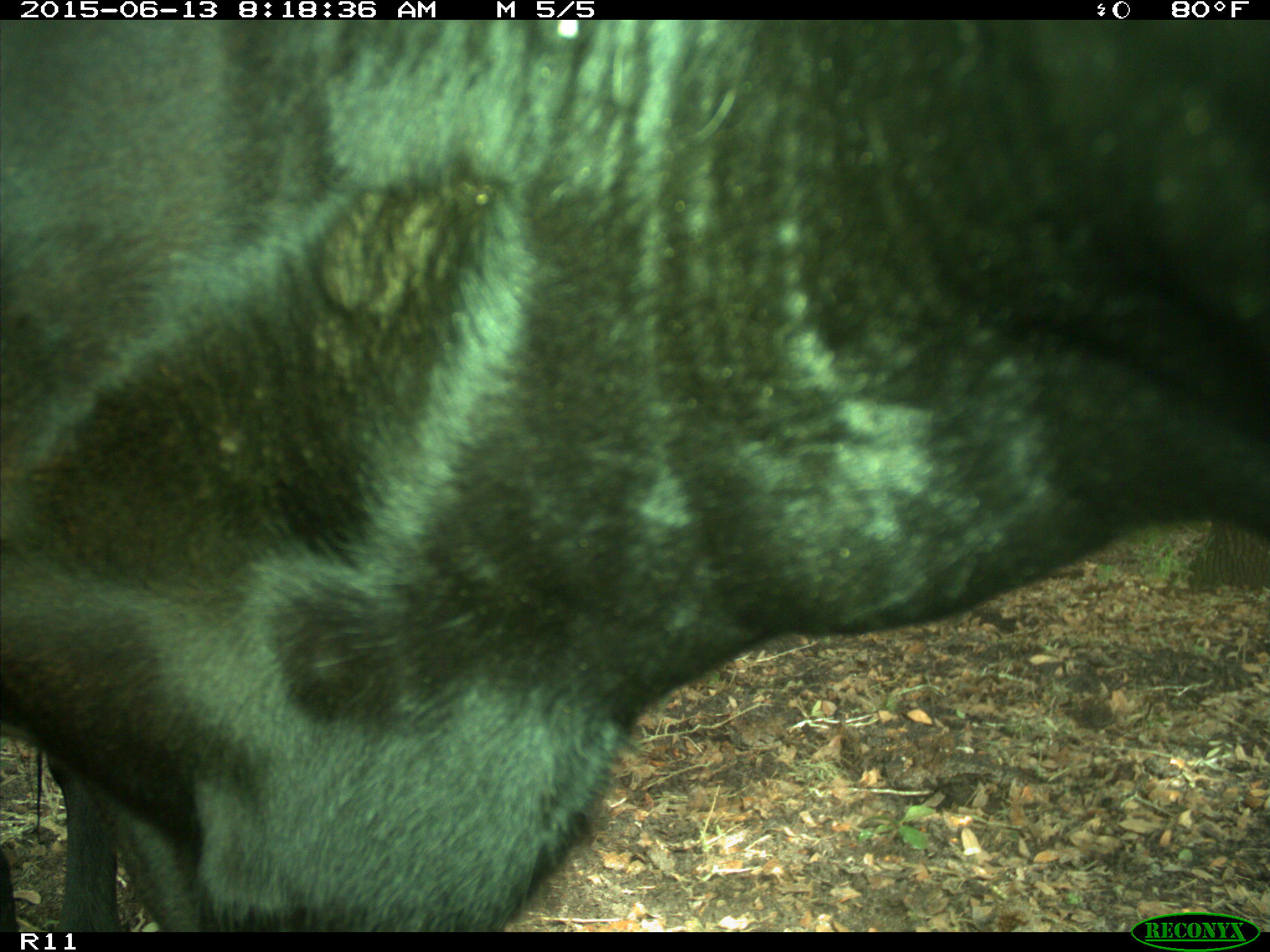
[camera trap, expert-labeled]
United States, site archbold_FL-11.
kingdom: Animalia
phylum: Chordata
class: Mammalia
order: Artiodactyla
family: Bovidae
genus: Bos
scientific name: Bos taurus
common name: domestic cow